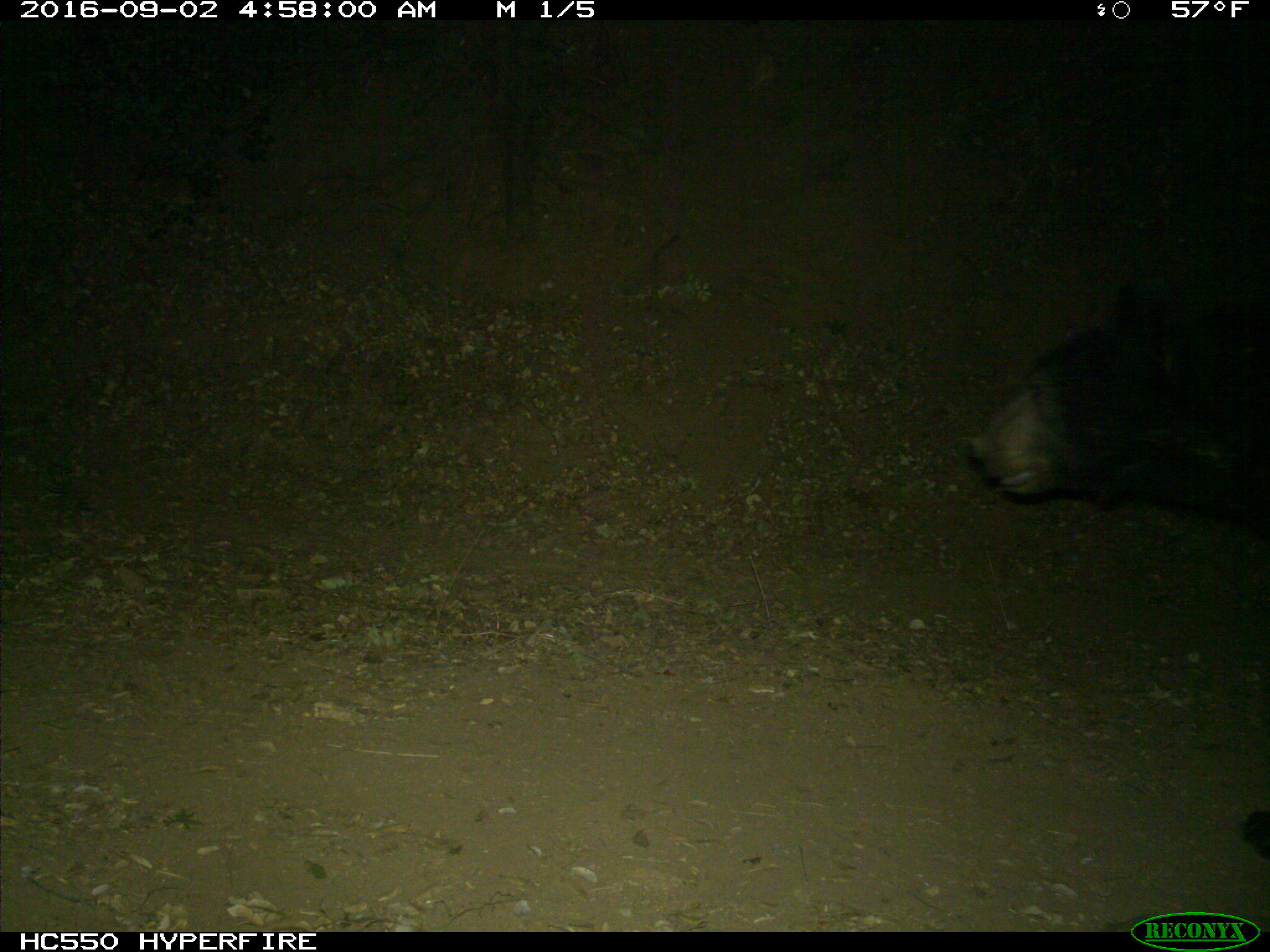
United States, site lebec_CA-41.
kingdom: Animalia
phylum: Chordata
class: Mammalia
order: Carnivora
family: Ursidae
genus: Ursus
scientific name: Ursus americanus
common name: american black bear